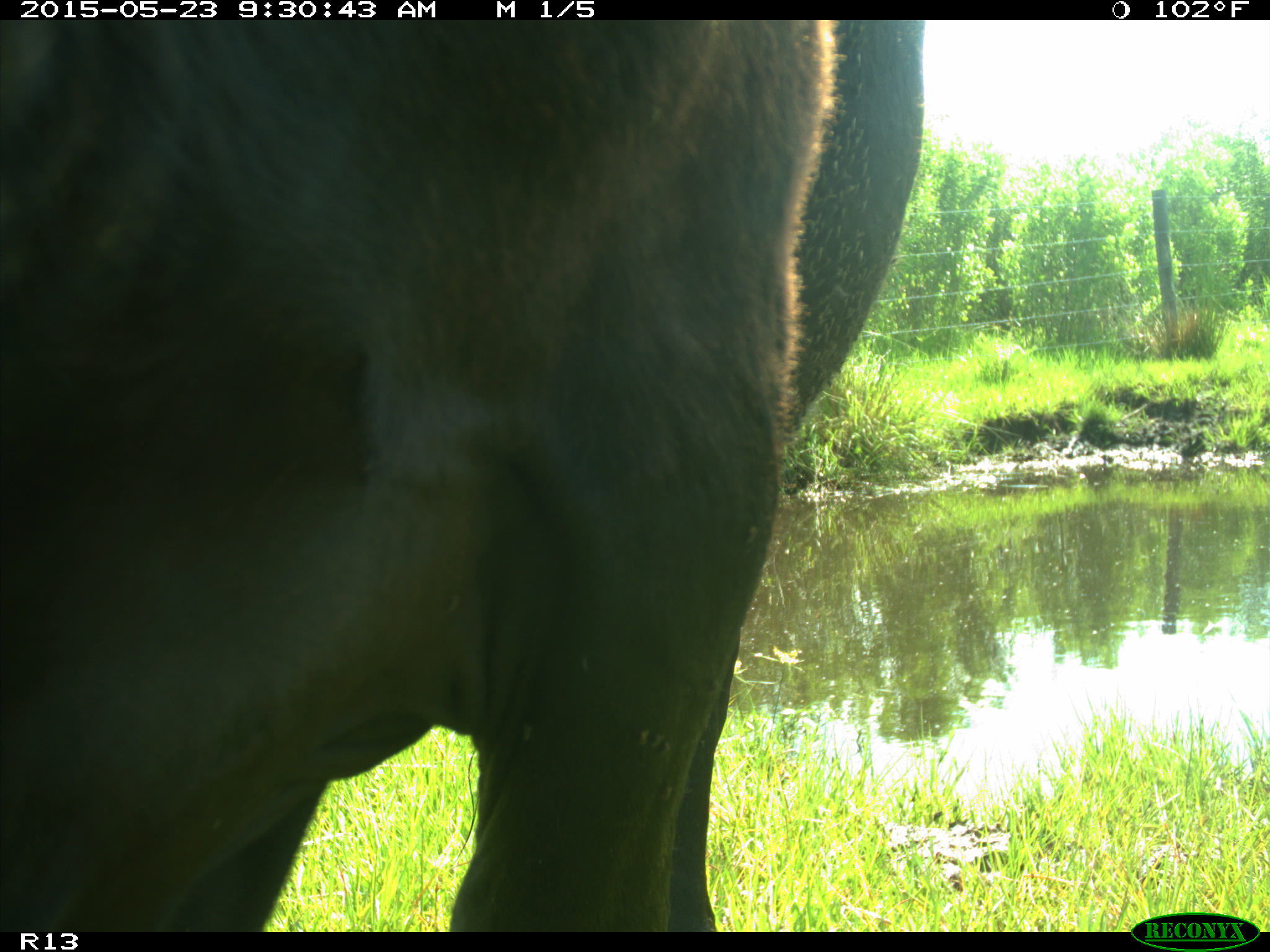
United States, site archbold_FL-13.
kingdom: Animalia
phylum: Chordata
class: Mammalia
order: Artiodactyla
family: Bovidae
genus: Bos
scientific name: Bos taurus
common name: domestic cow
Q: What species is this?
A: Bos taurus (domestic cow).